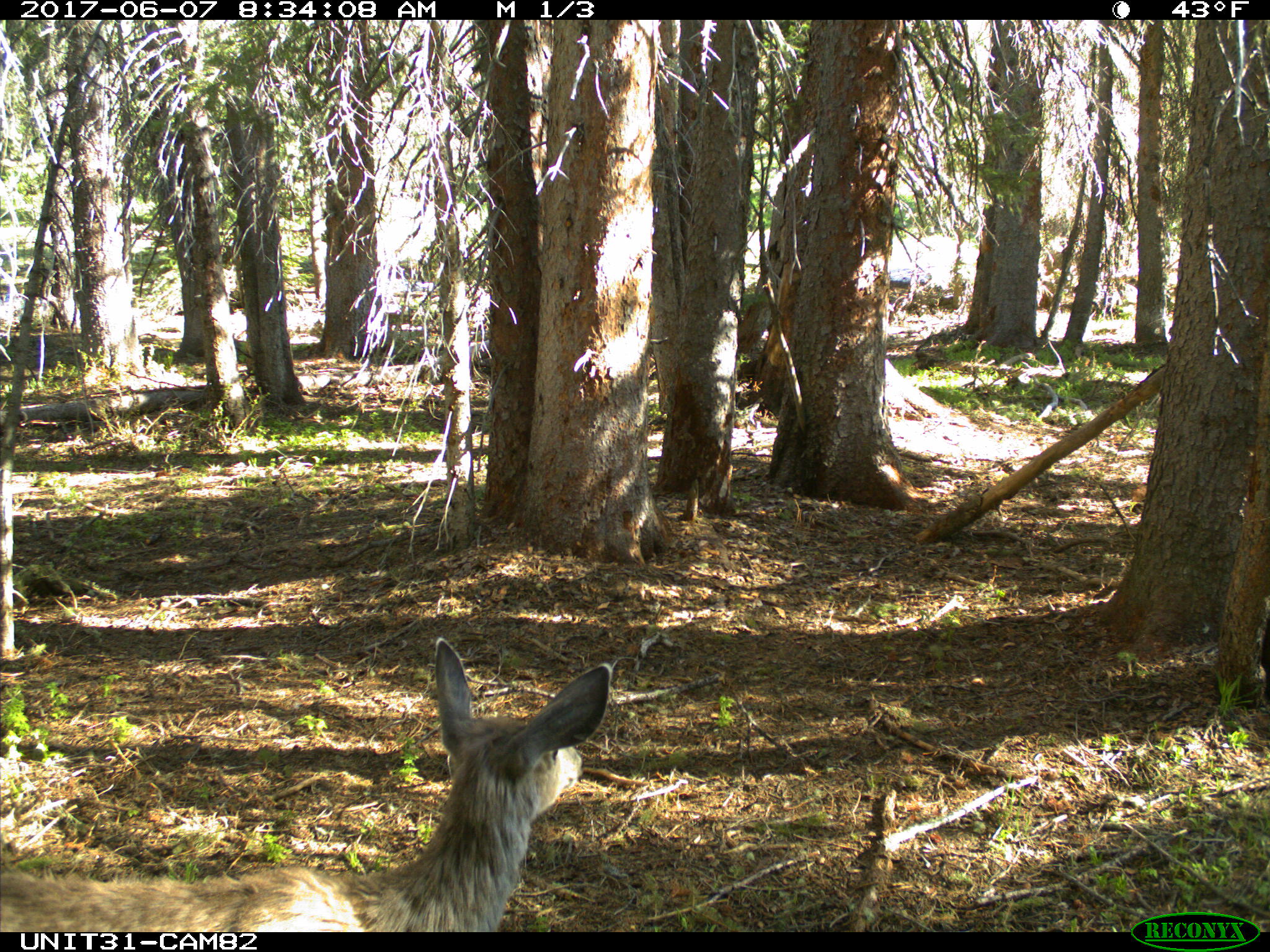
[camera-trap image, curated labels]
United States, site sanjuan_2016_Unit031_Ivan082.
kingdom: Animalia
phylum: Chordata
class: Mammalia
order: Artiodactyla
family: Cervidae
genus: Odocoileus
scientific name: Odocoileus hemionus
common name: mule deer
Odocoileus hemionus (mule deer).